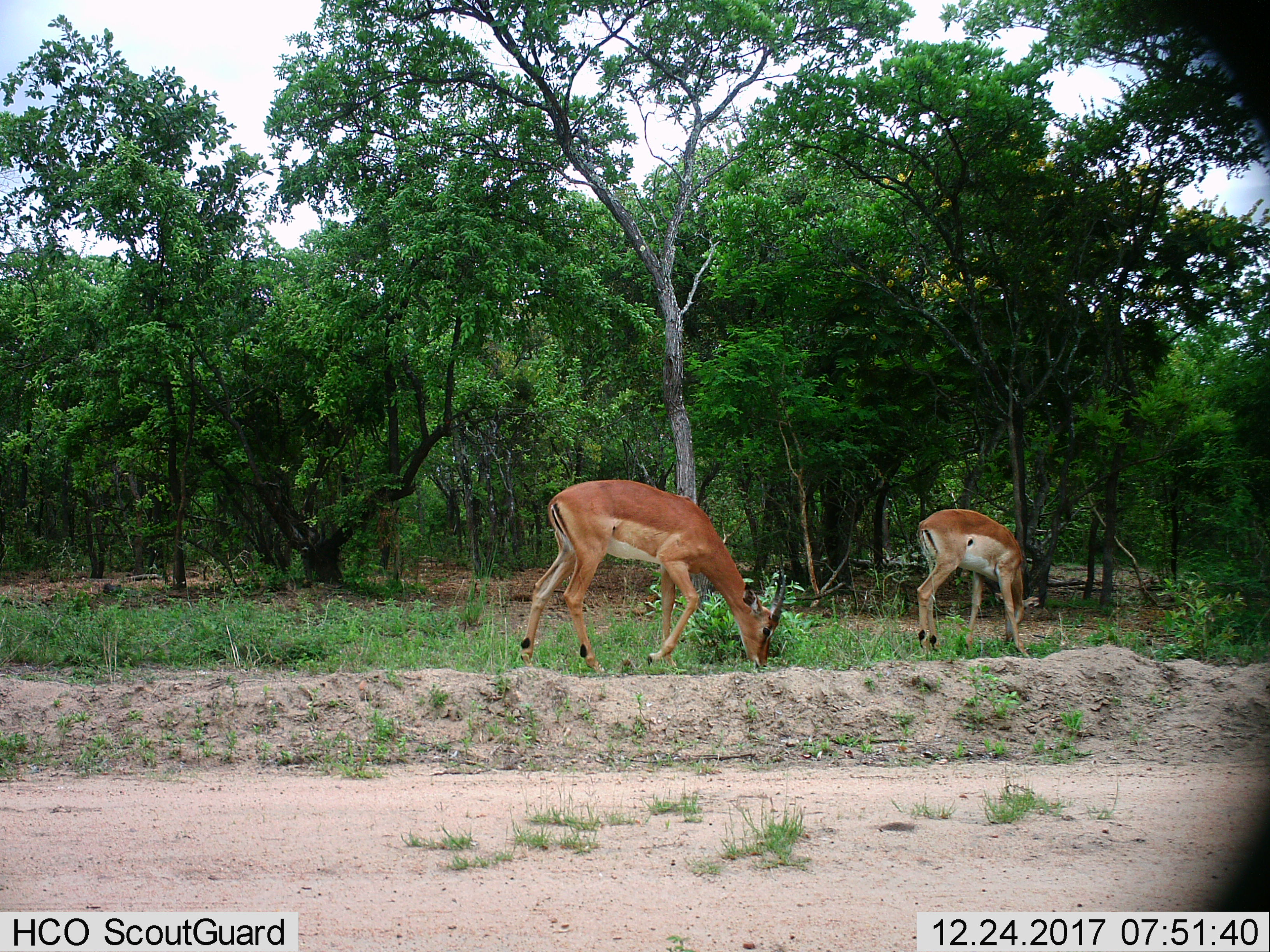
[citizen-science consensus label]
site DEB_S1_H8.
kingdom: Animalia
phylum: Chordata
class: Mammalia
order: Artiodactyla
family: Bovidae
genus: Aepyceros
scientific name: Aepyceros melampus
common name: impala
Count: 2.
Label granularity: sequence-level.